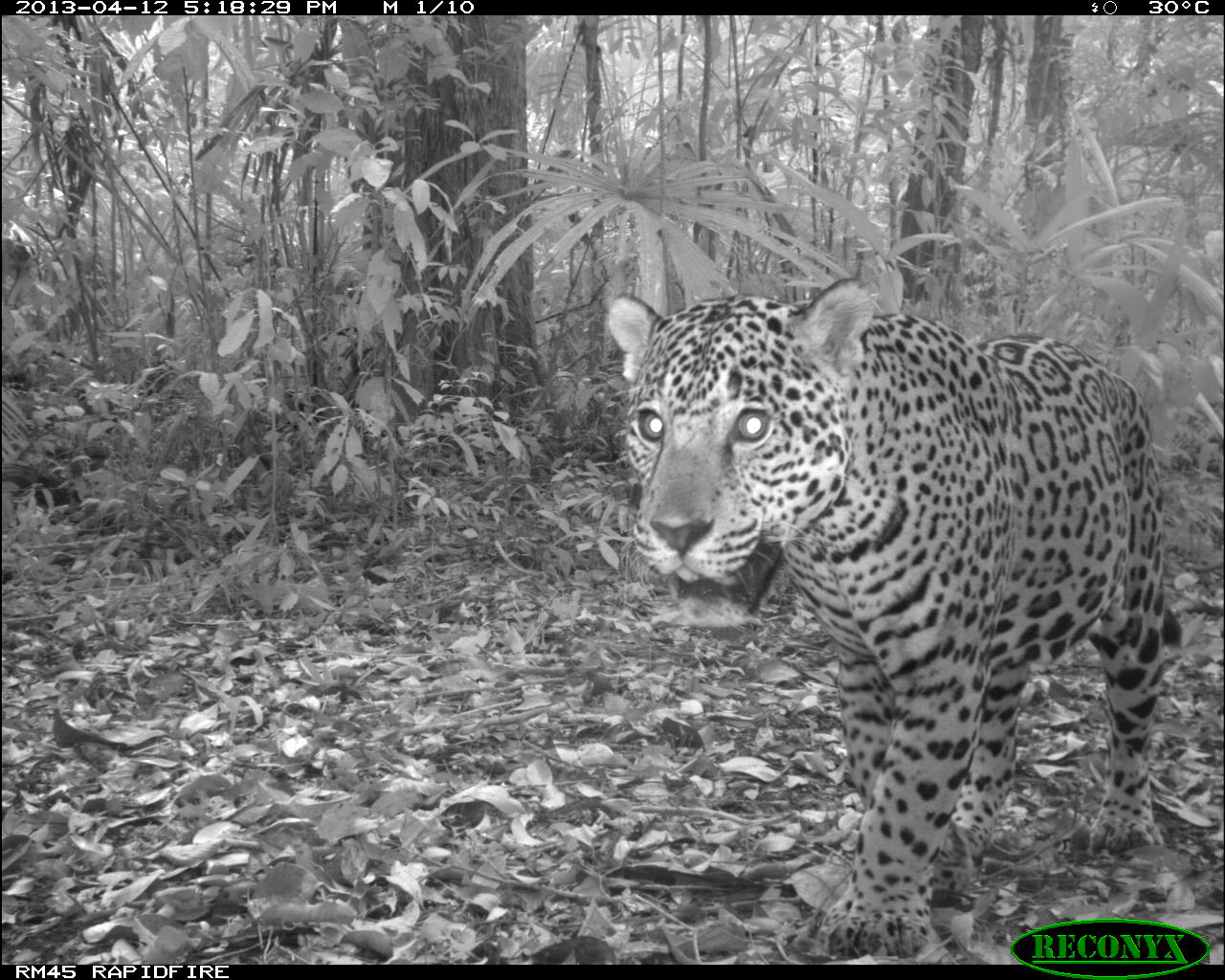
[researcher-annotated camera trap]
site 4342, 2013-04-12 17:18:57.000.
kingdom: Animalia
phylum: Chordata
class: Mammalia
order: Carnivora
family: Felidae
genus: Panthera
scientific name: Panthera onca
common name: jaguar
Panthera onca (jaguar), count 1, sex male.